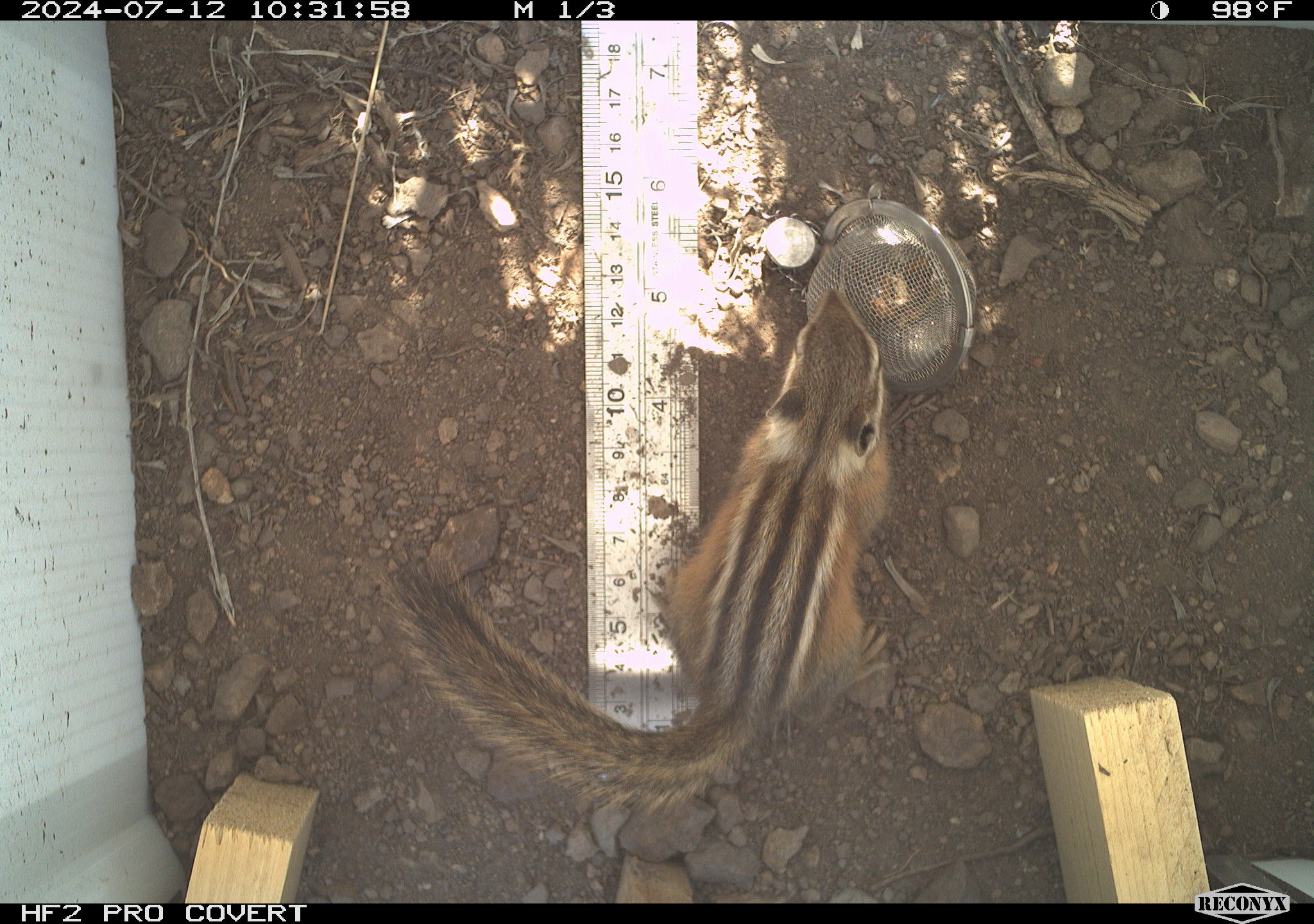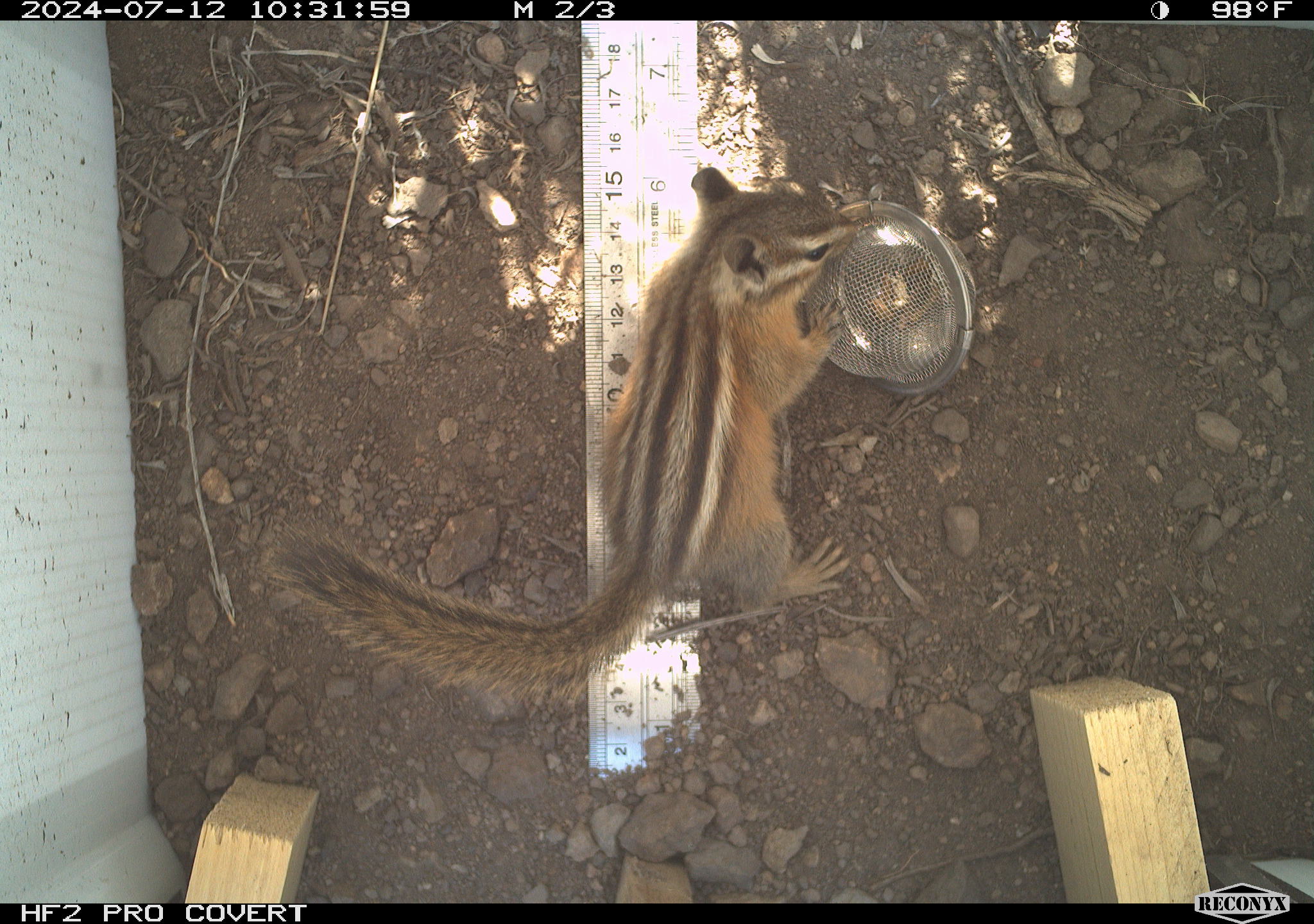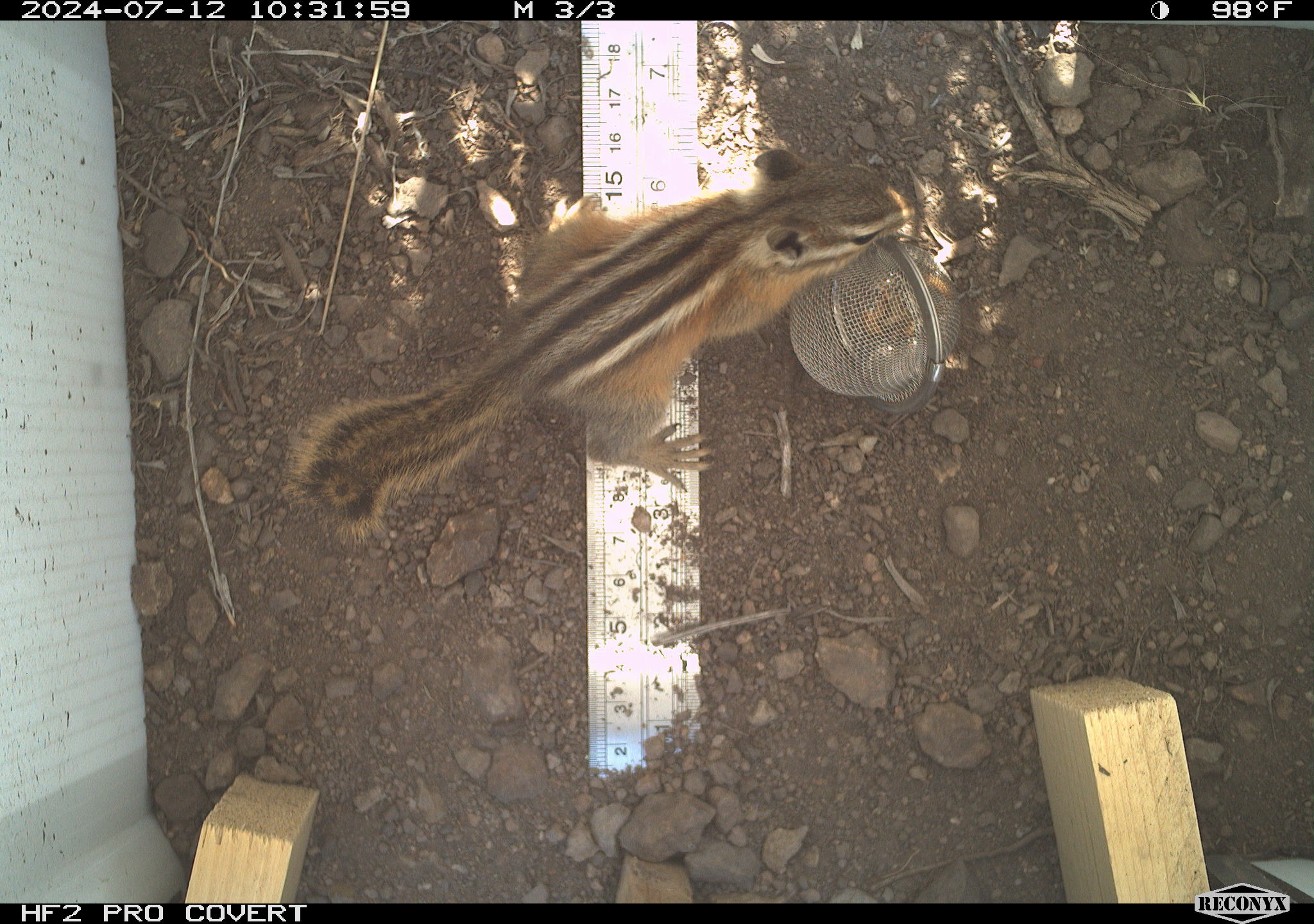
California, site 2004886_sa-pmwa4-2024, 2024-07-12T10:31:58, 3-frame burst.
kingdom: Animalia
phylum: Chordata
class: Mammalia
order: Rodentia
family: Sciuridae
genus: Neotamias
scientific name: Neotamias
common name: western chipmunks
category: neotamias species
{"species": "neotamias species (western chipmunks) (Neotamias)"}